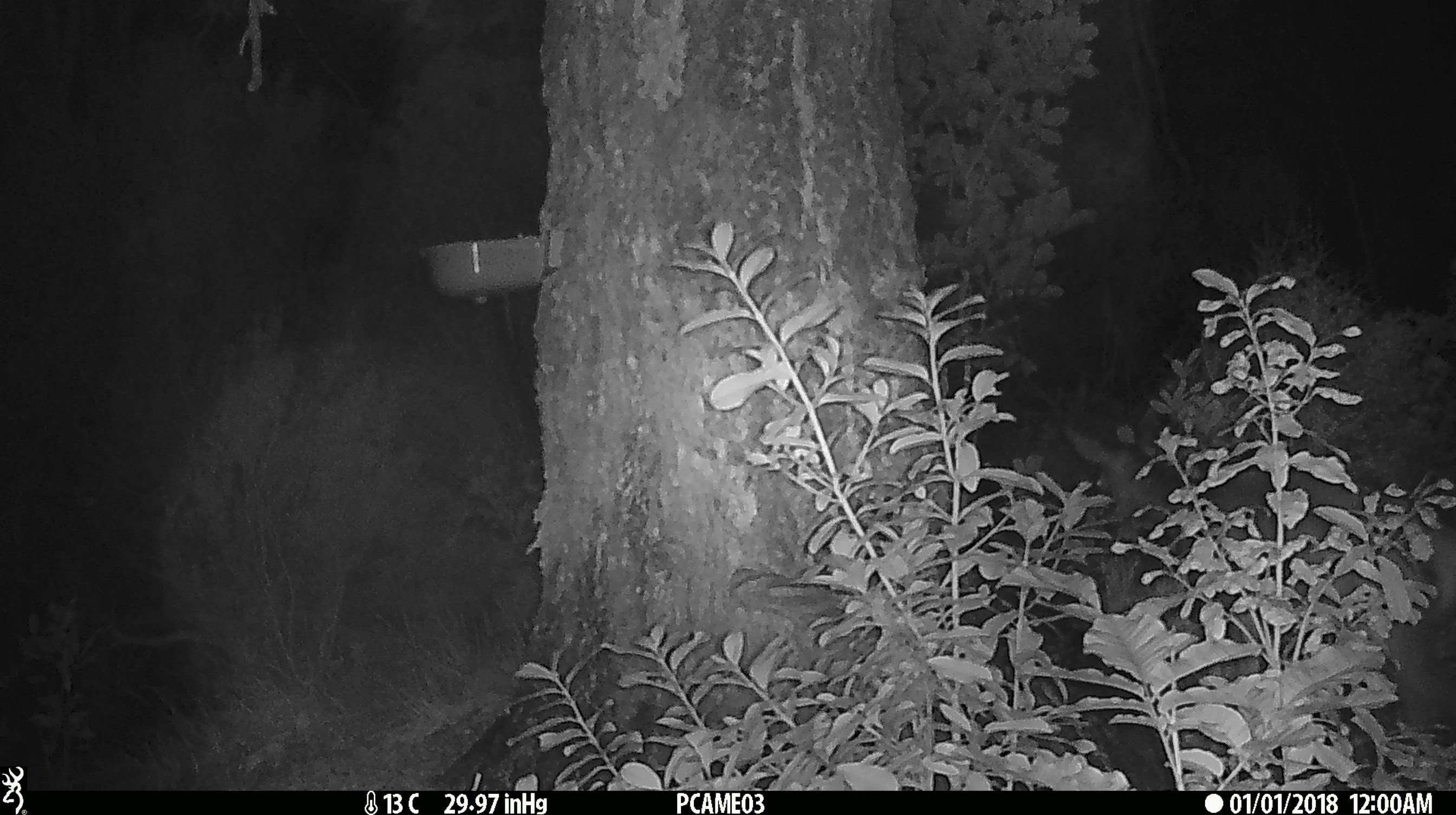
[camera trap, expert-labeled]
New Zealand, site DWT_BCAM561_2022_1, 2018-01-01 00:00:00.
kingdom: Animalia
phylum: Chordata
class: Mammalia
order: Artiodactyla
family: Cervidae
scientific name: Cervidae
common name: deer